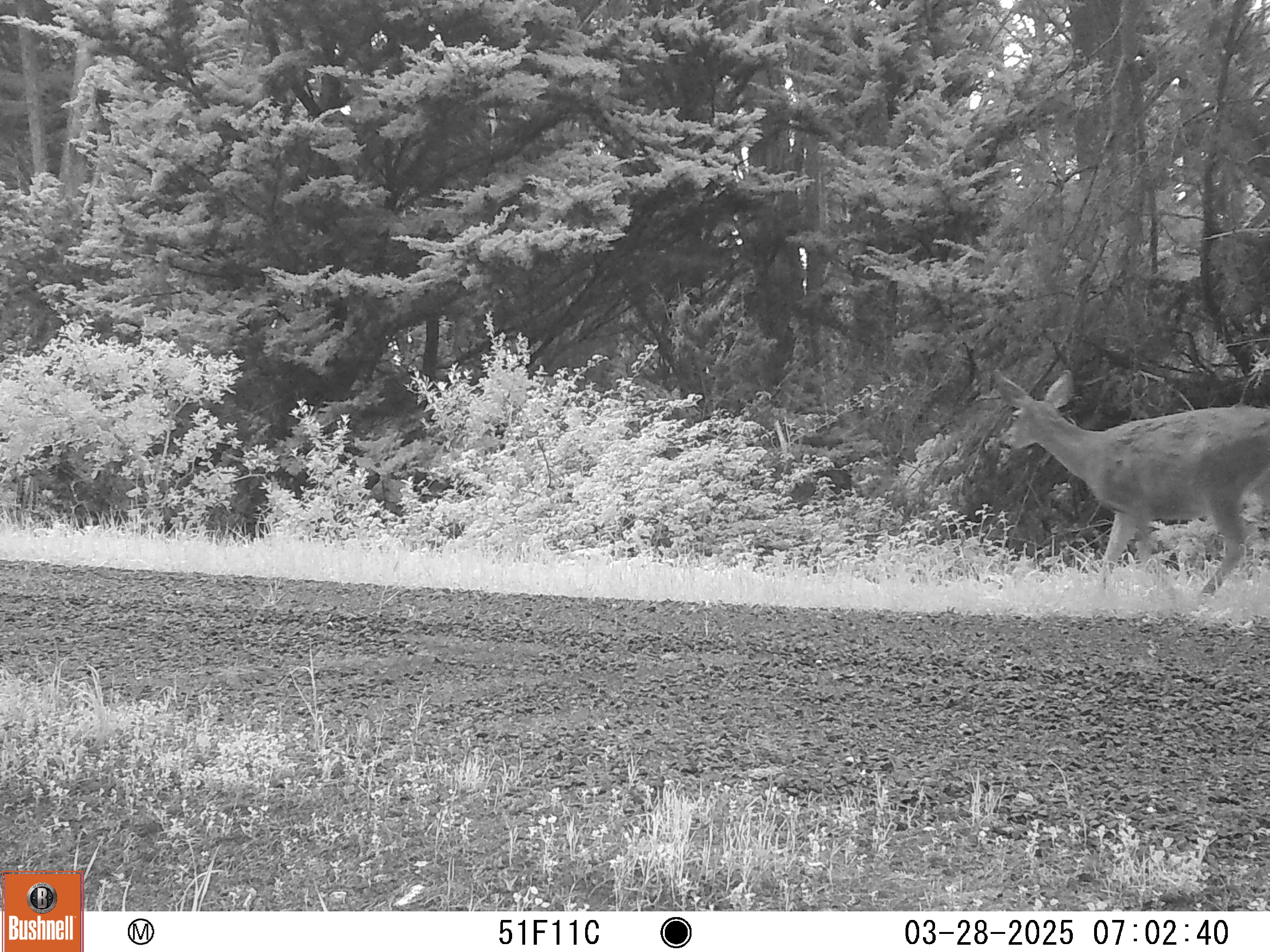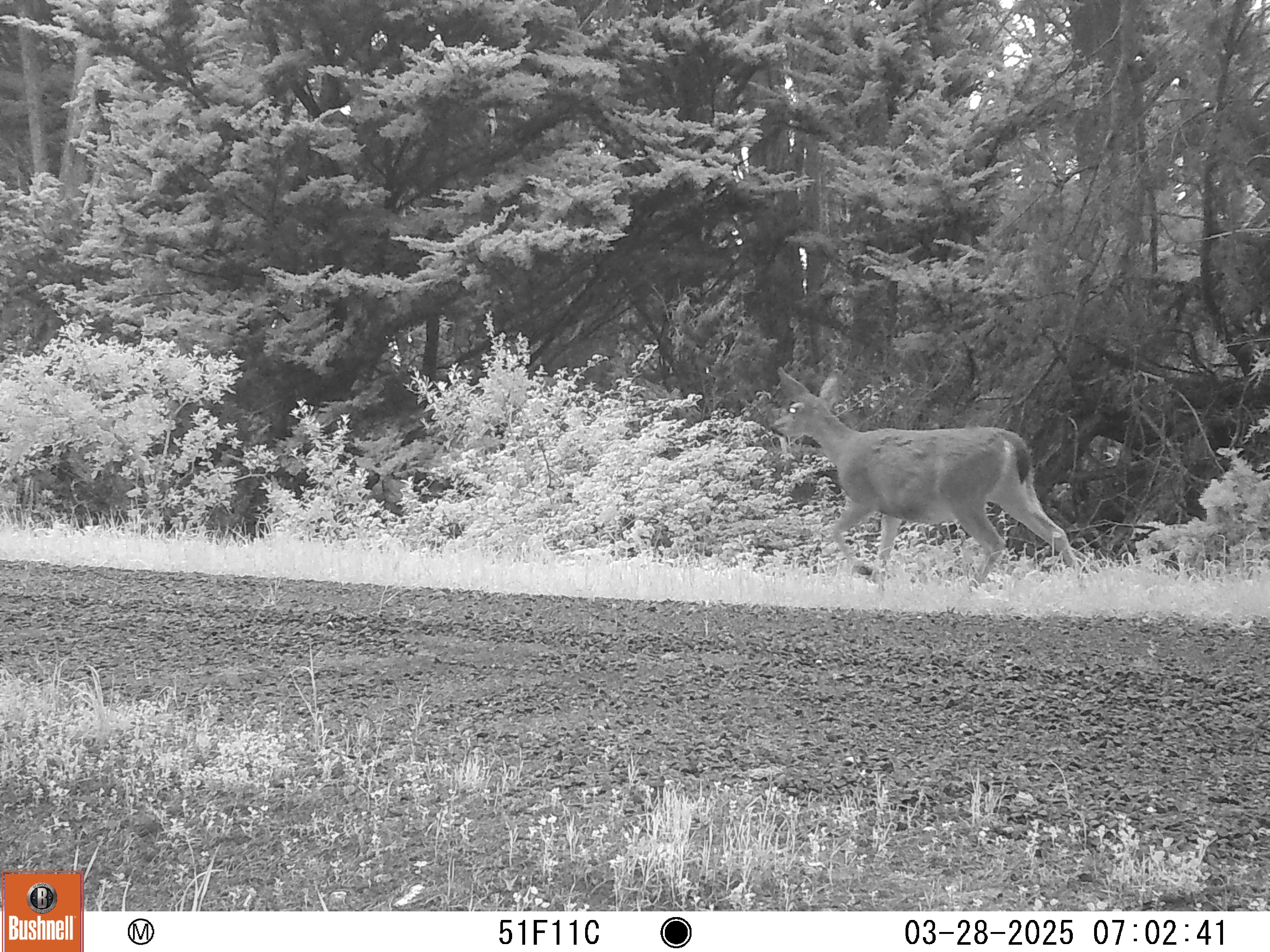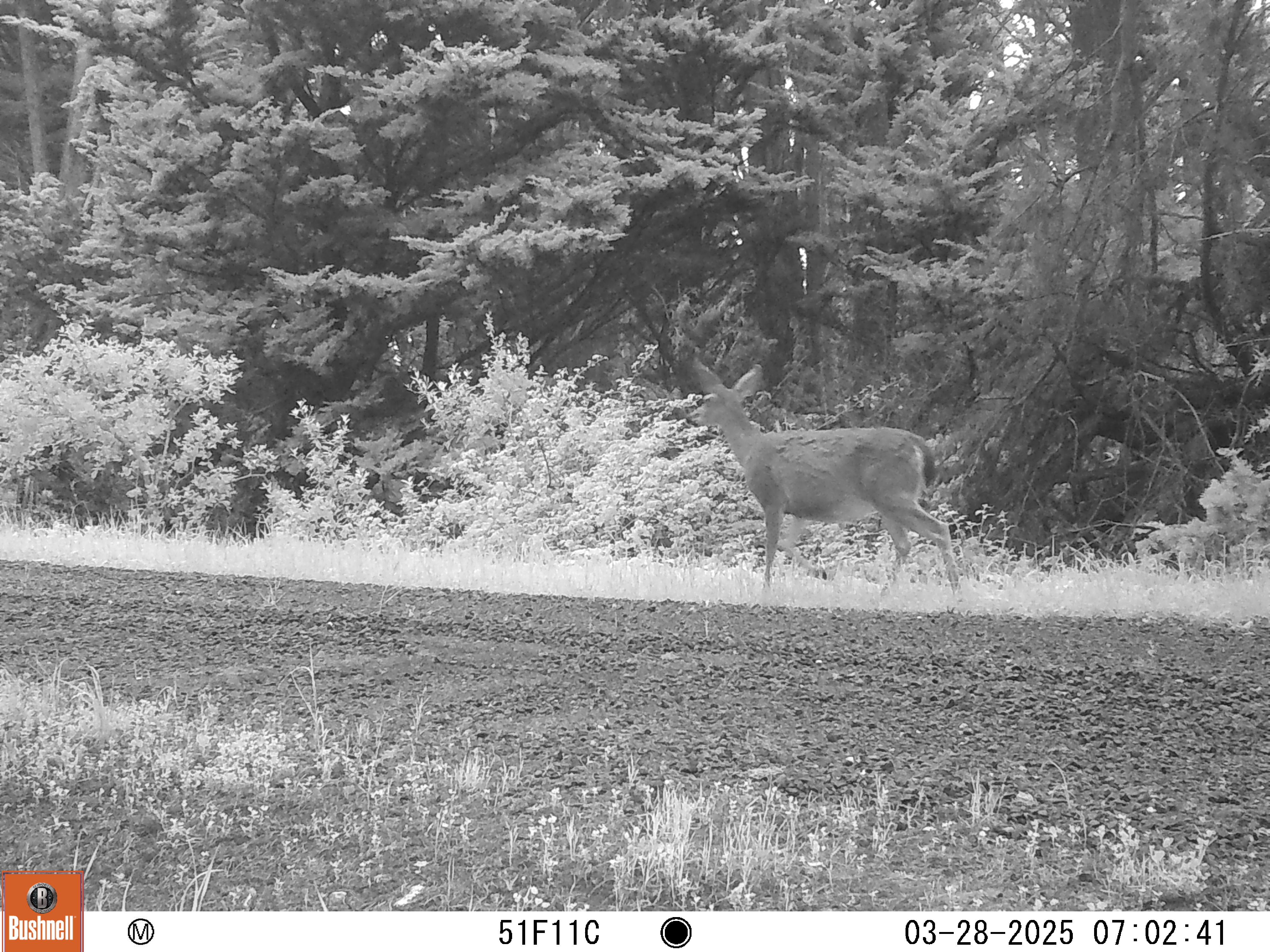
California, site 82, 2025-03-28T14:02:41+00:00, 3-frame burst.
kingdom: Animalia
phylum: Chordata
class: Mammalia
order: Artiodactyla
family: Cervidae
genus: Odocoileus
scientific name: Odocoileus hemionus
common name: mule deer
Mule deer (Odocoileus hemionus).